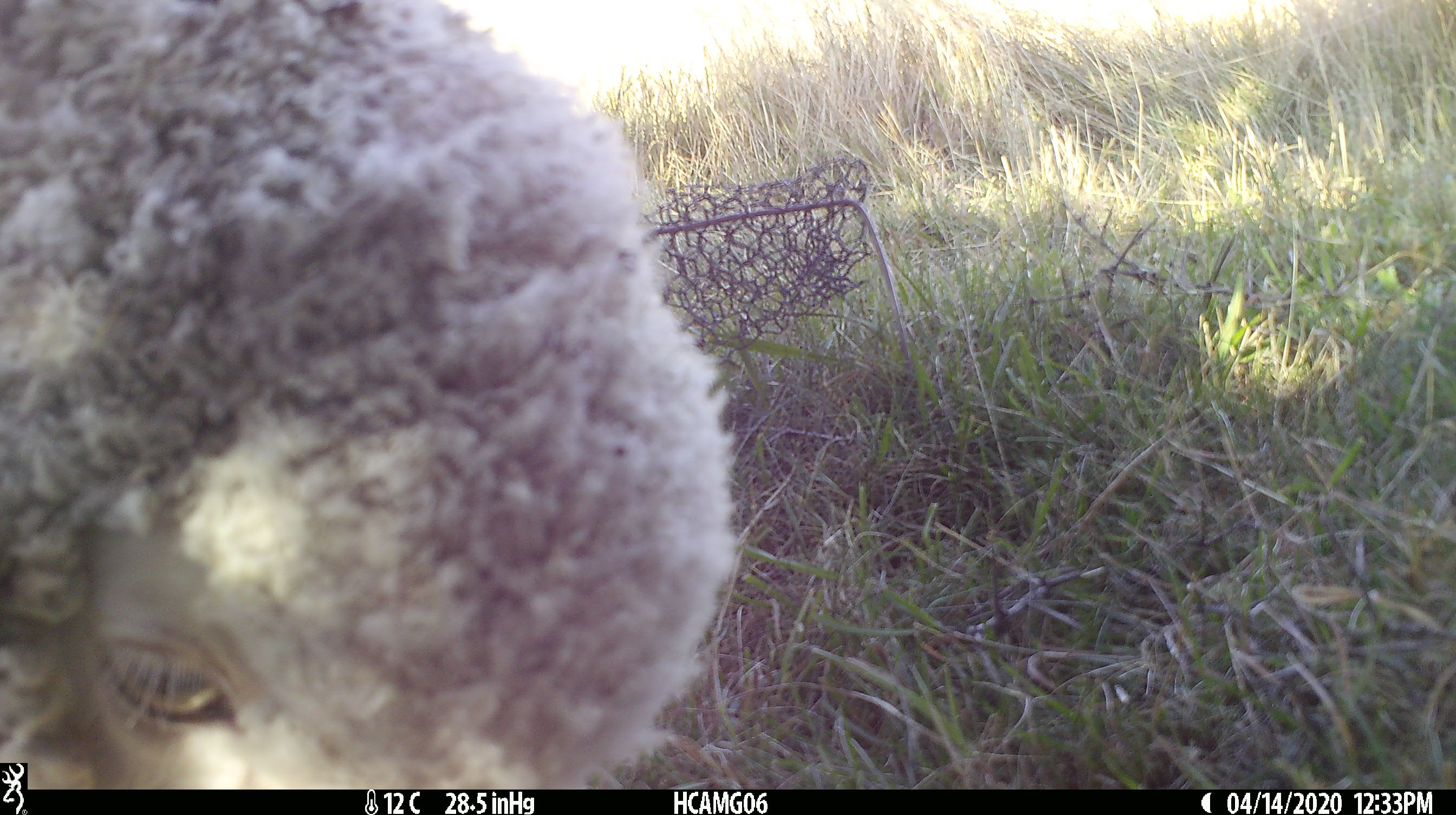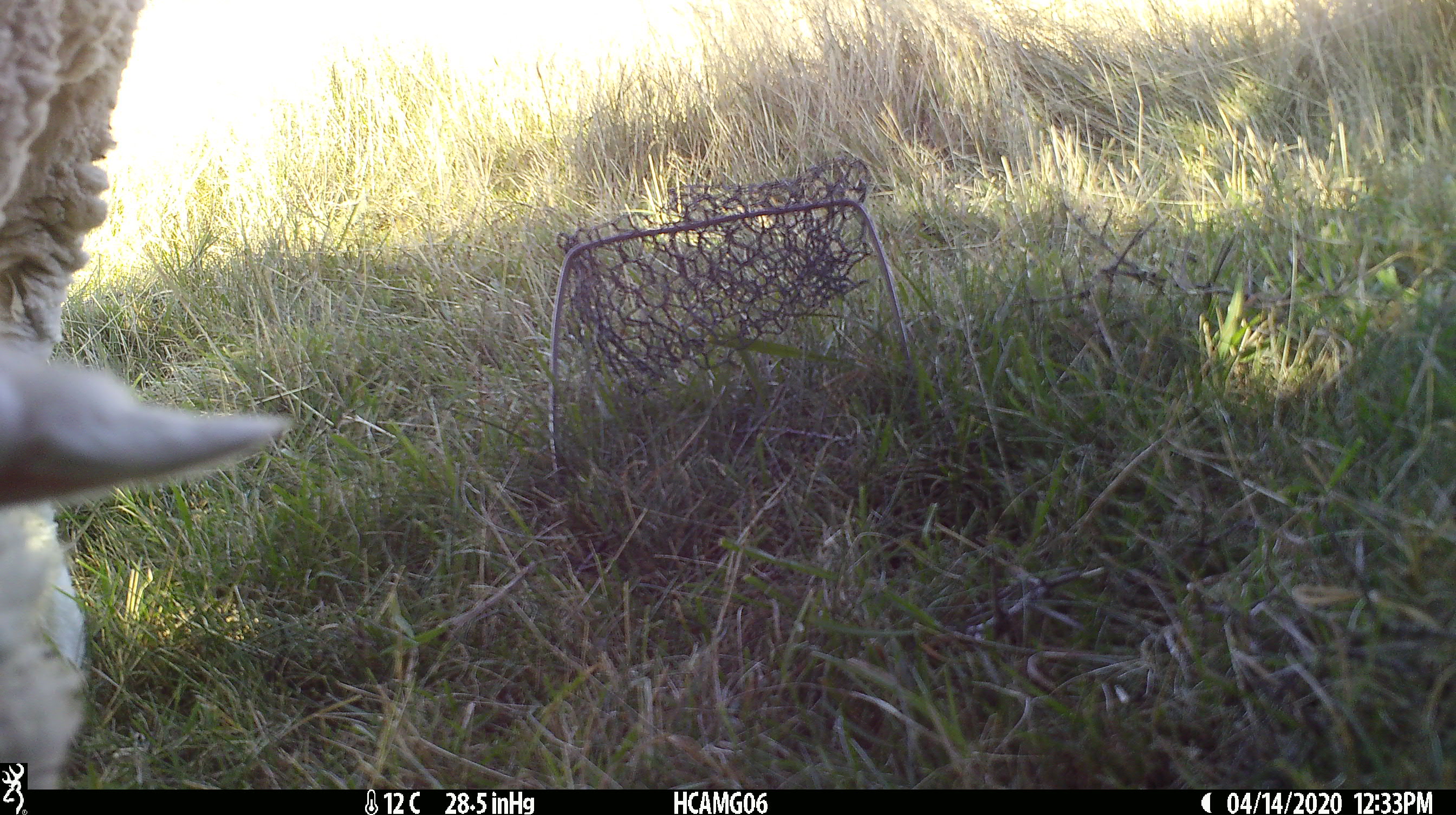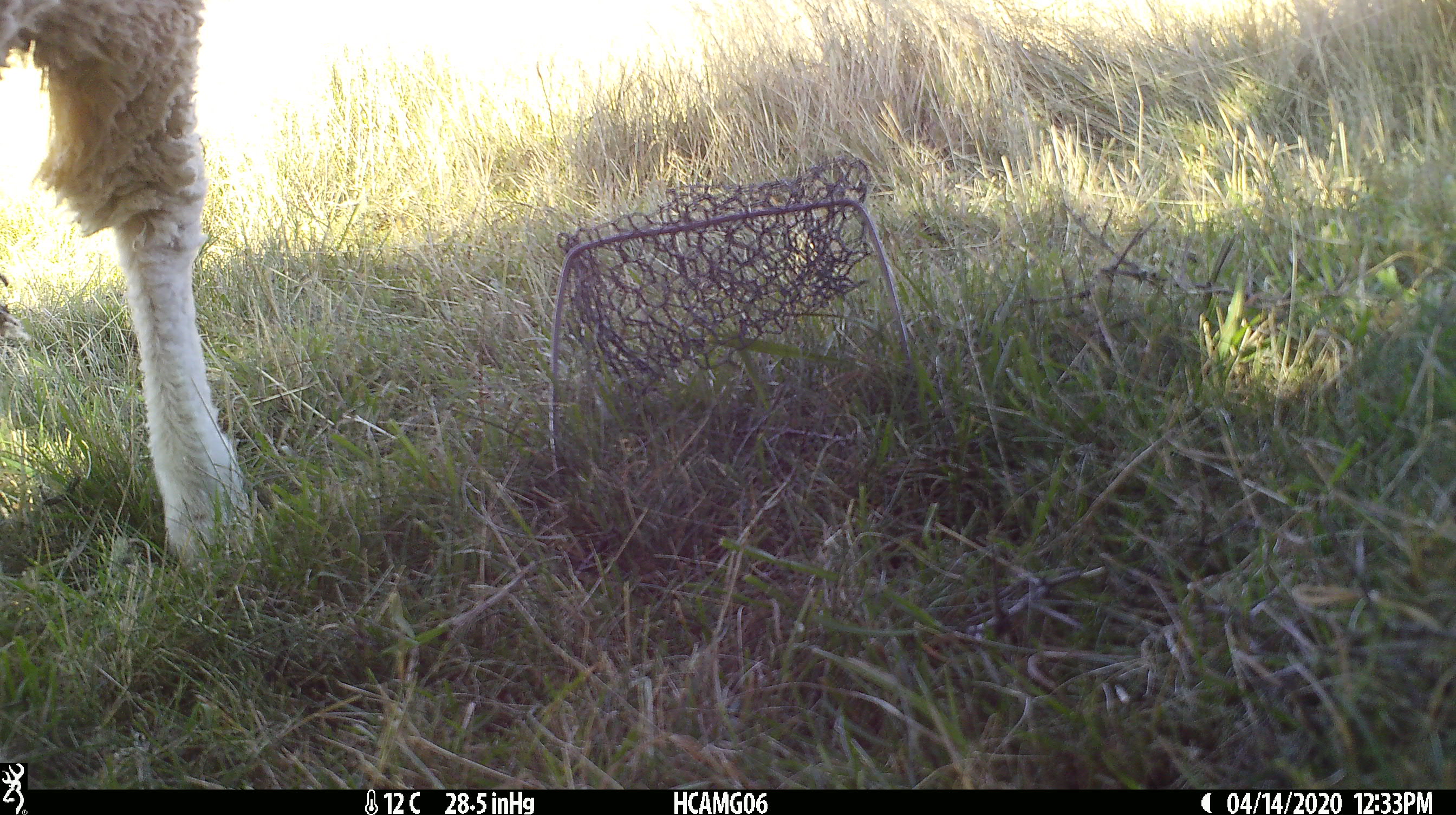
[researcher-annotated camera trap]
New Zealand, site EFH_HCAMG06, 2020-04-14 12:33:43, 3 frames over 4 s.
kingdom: Animalia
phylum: Chordata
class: Mammalia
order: Artiodactyla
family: Bovidae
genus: Ovis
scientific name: Ovis aries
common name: domestic sheep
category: sheep